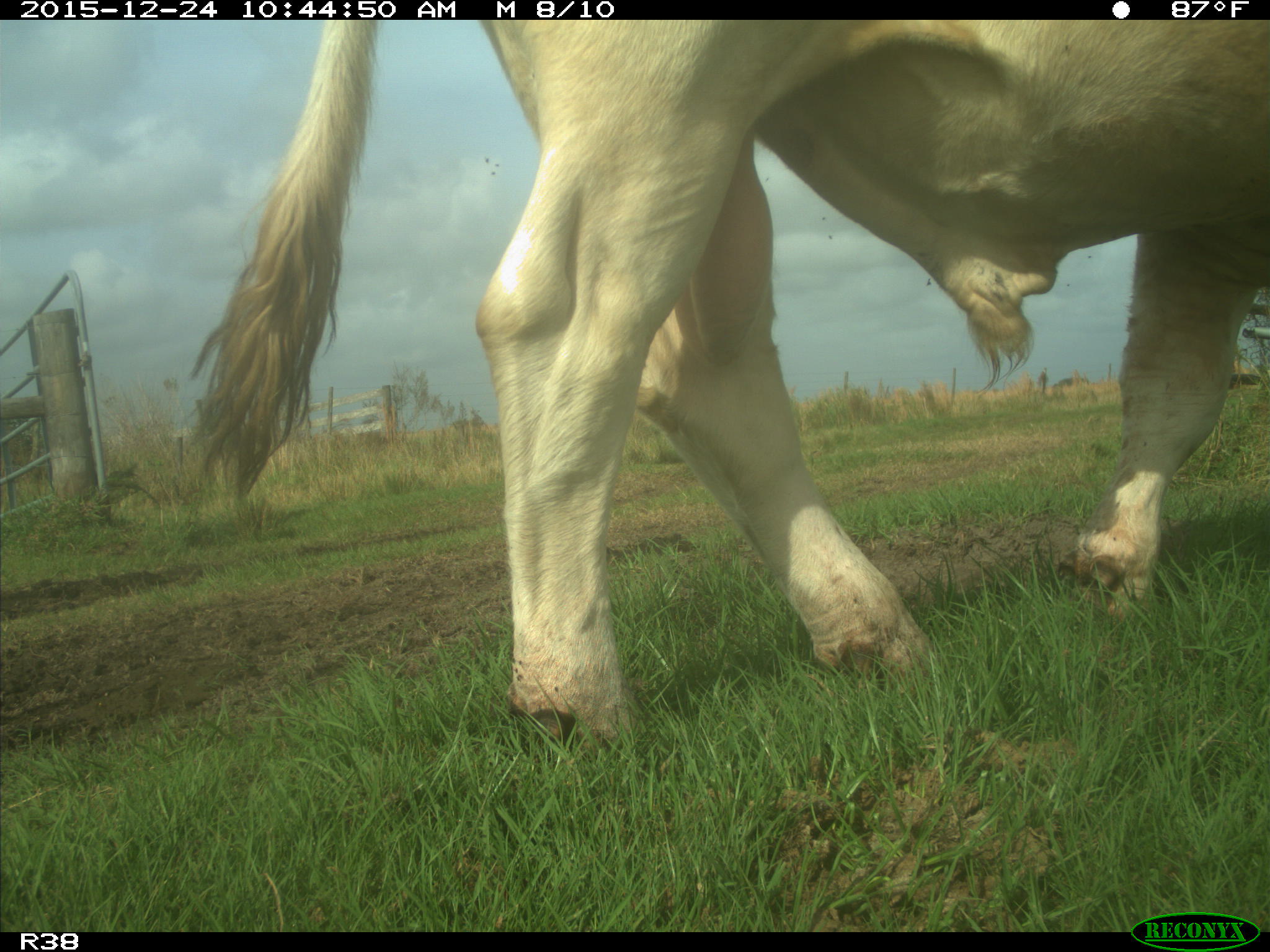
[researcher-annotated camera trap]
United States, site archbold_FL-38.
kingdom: Animalia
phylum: Chordata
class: Mammalia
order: Artiodactyla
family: Bovidae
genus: Bos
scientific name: Bos taurus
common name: domestic cow